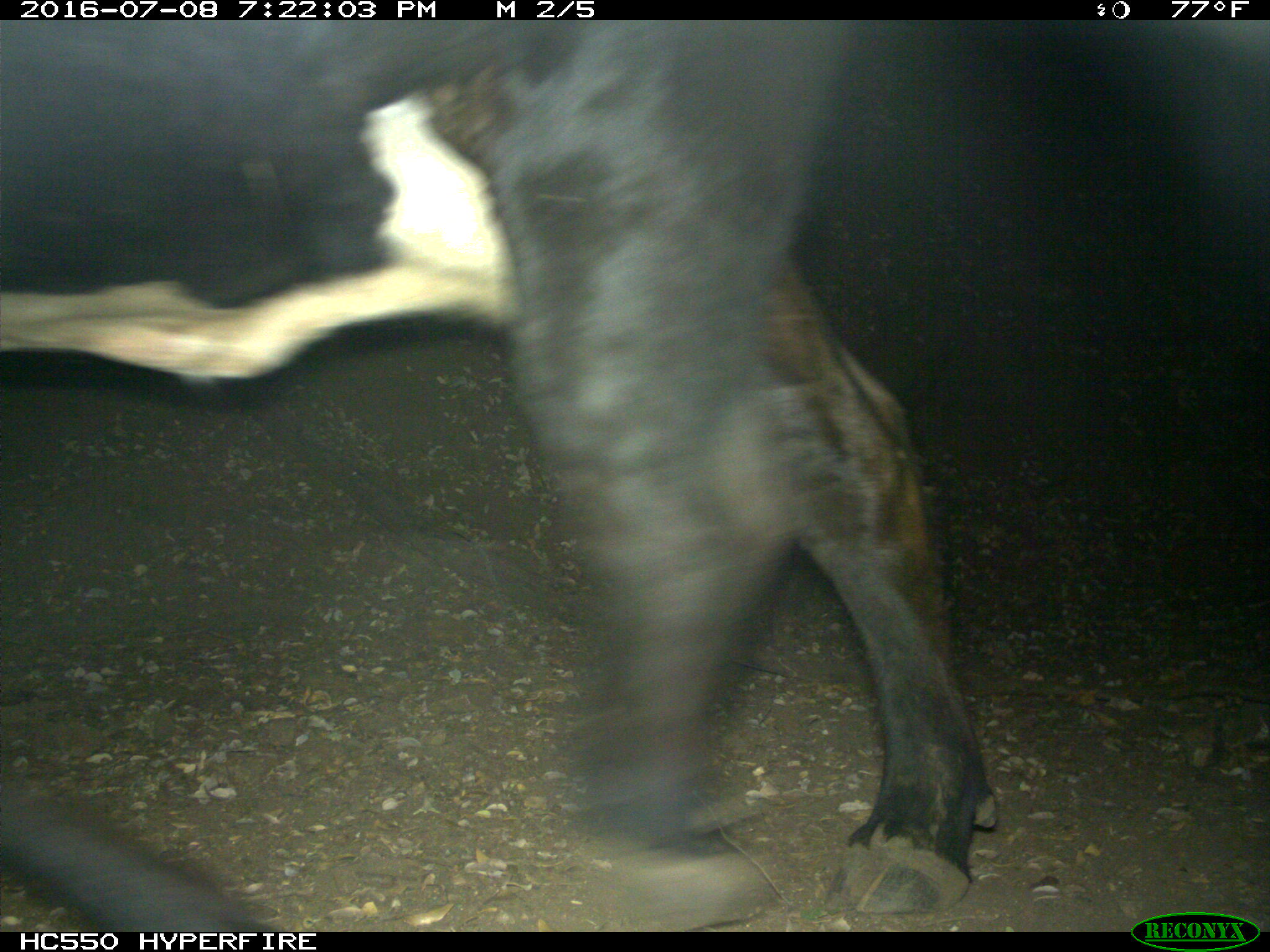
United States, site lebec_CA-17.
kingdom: Animalia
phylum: Chordata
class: Mammalia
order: Artiodactyla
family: Bovidae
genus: Bos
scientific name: Bos taurus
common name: domestic cow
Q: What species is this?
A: Bos taurus (domestic cow).